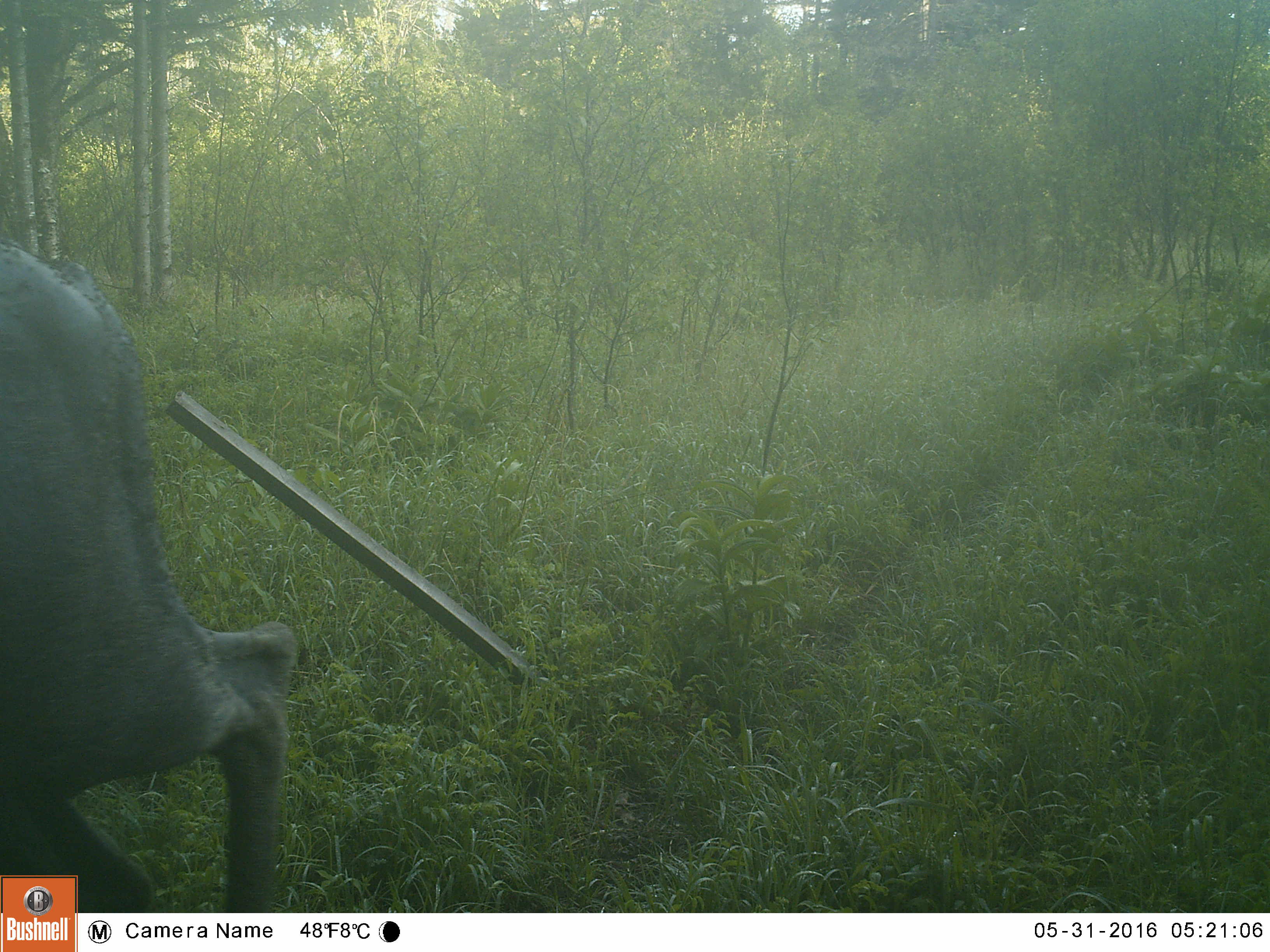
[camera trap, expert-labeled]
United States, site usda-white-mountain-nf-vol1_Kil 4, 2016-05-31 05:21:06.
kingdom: Animalia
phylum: Chordata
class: Mammalia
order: Artiodactyla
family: Cervidae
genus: Alces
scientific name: Alces alces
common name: moose